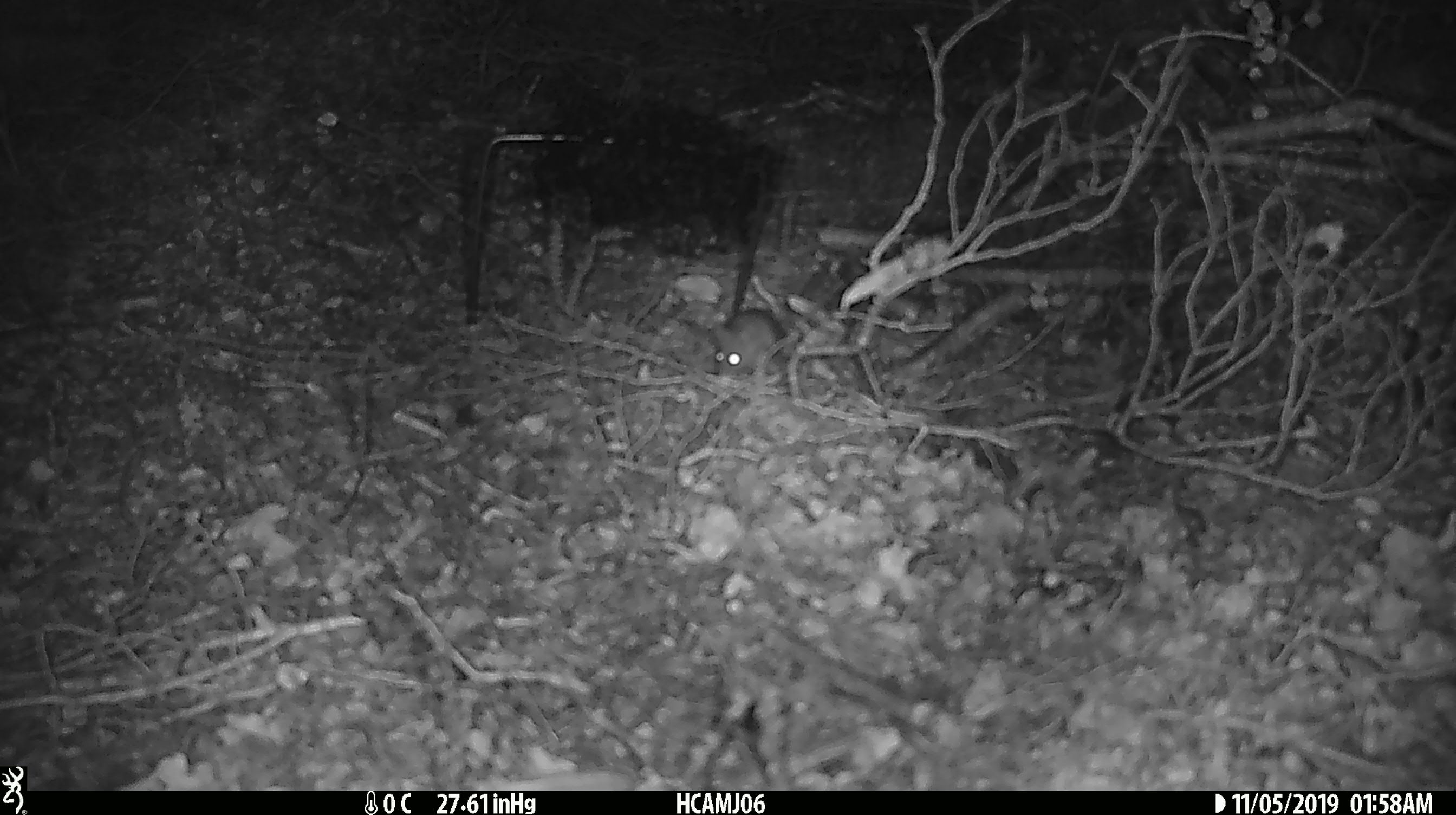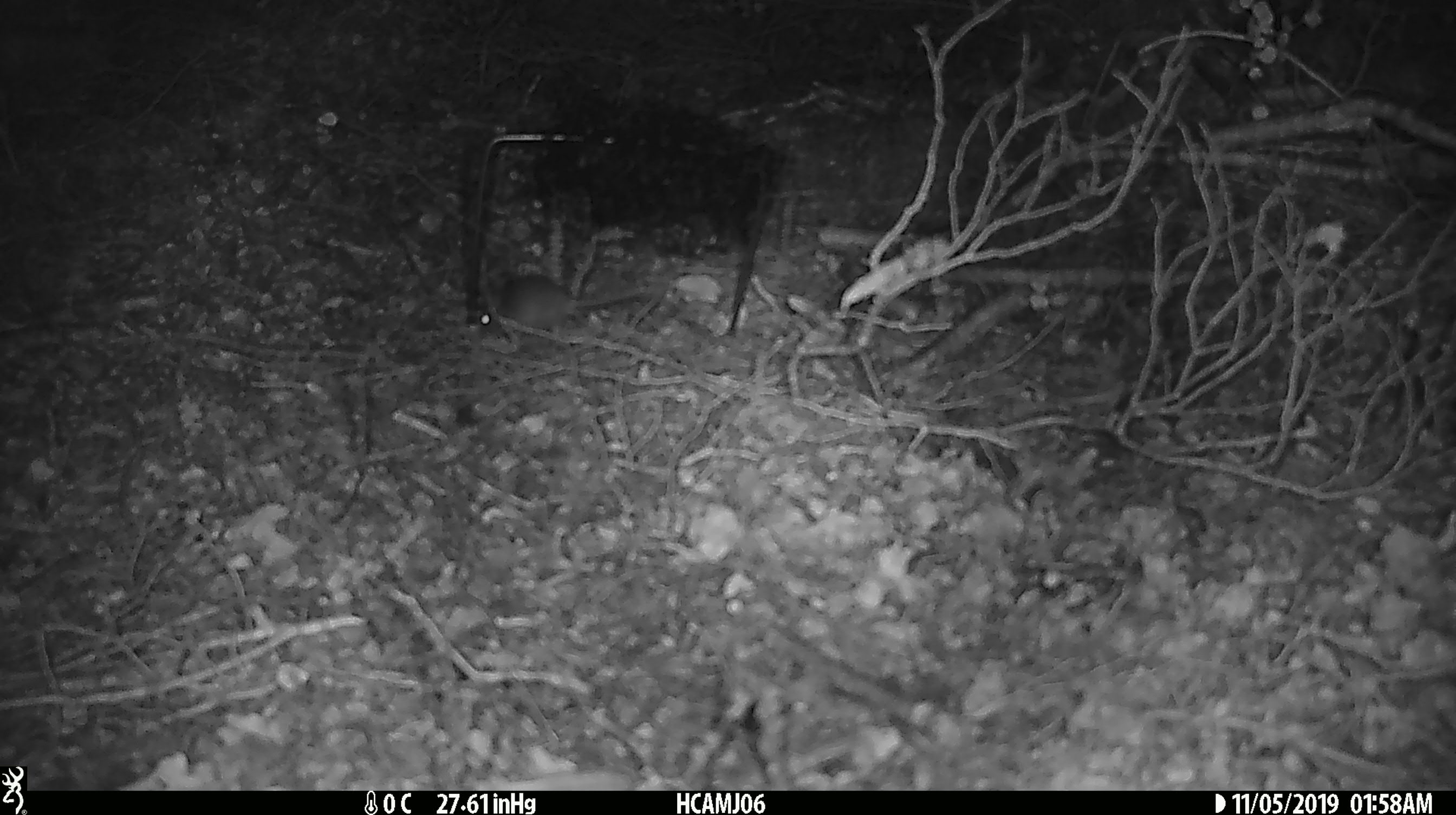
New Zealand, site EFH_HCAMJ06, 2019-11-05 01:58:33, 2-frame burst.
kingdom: Animalia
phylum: Chordata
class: Mammalia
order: Rodentia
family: Muridae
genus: Mus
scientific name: Mus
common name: mouse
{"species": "mouse (Mus)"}